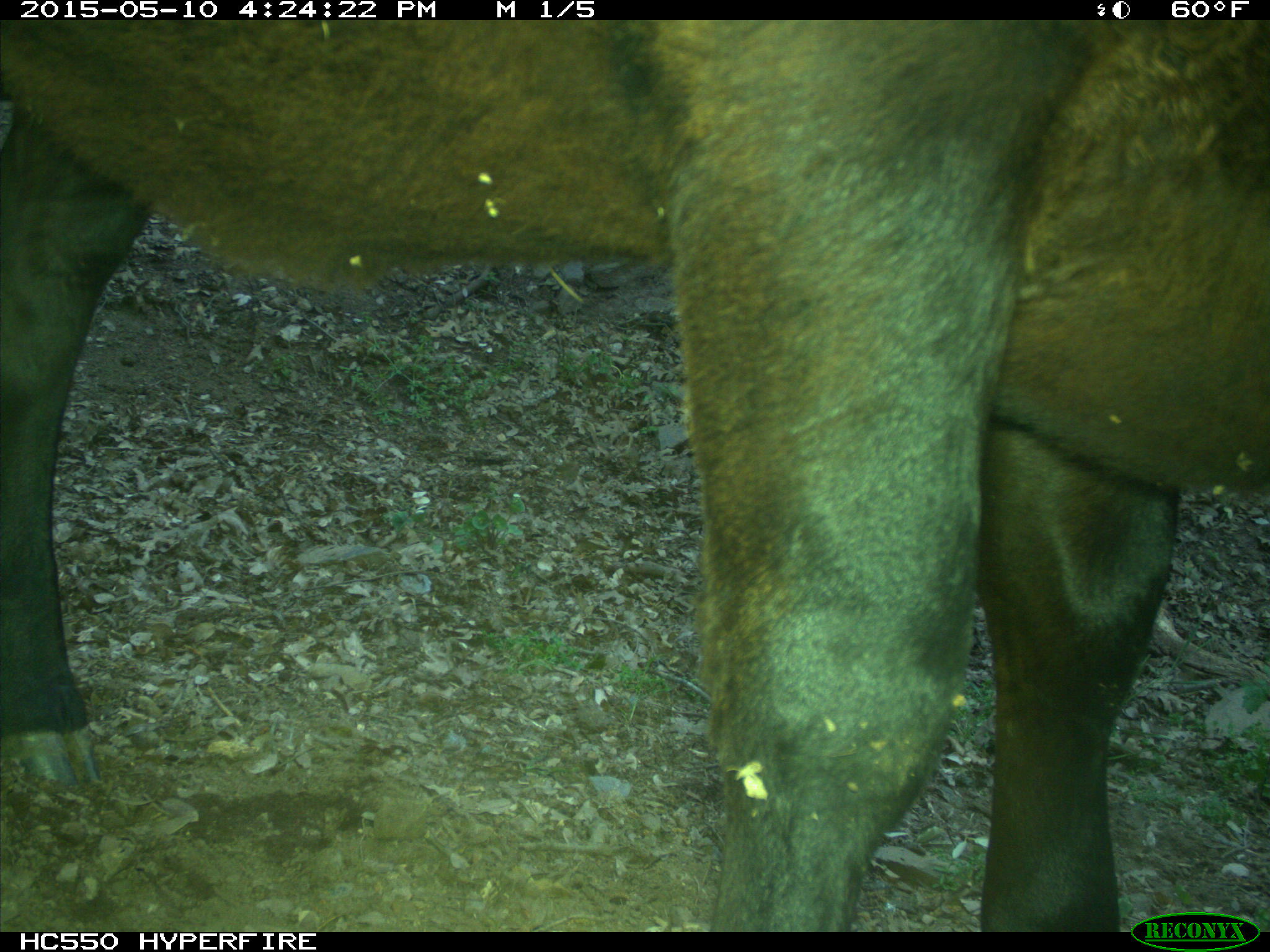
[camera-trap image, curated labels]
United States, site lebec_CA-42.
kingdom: Animalia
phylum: Chordata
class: Mammalia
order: Artiodactyla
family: Bovidae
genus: Bos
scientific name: Bos taurus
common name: domestic cow